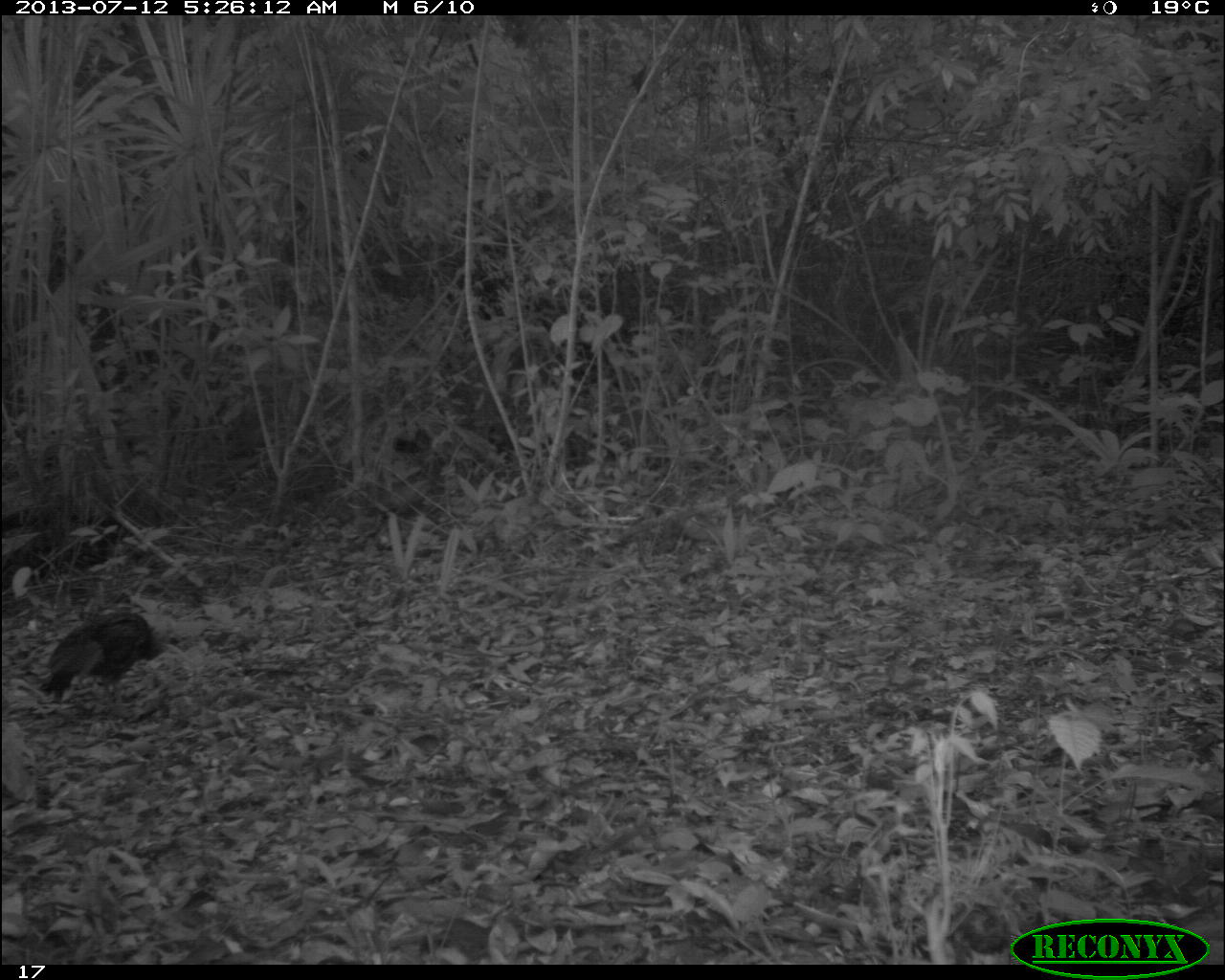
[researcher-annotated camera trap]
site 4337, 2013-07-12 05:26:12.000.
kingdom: Animalia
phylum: Chordata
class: Aves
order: Galliformes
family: Phasianidae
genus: Meleagris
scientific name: Meleagris ocellata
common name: ocellated turkey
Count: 2.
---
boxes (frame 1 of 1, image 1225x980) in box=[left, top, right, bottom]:
meleagris ocellata: box=[35, 607, 185, 720]